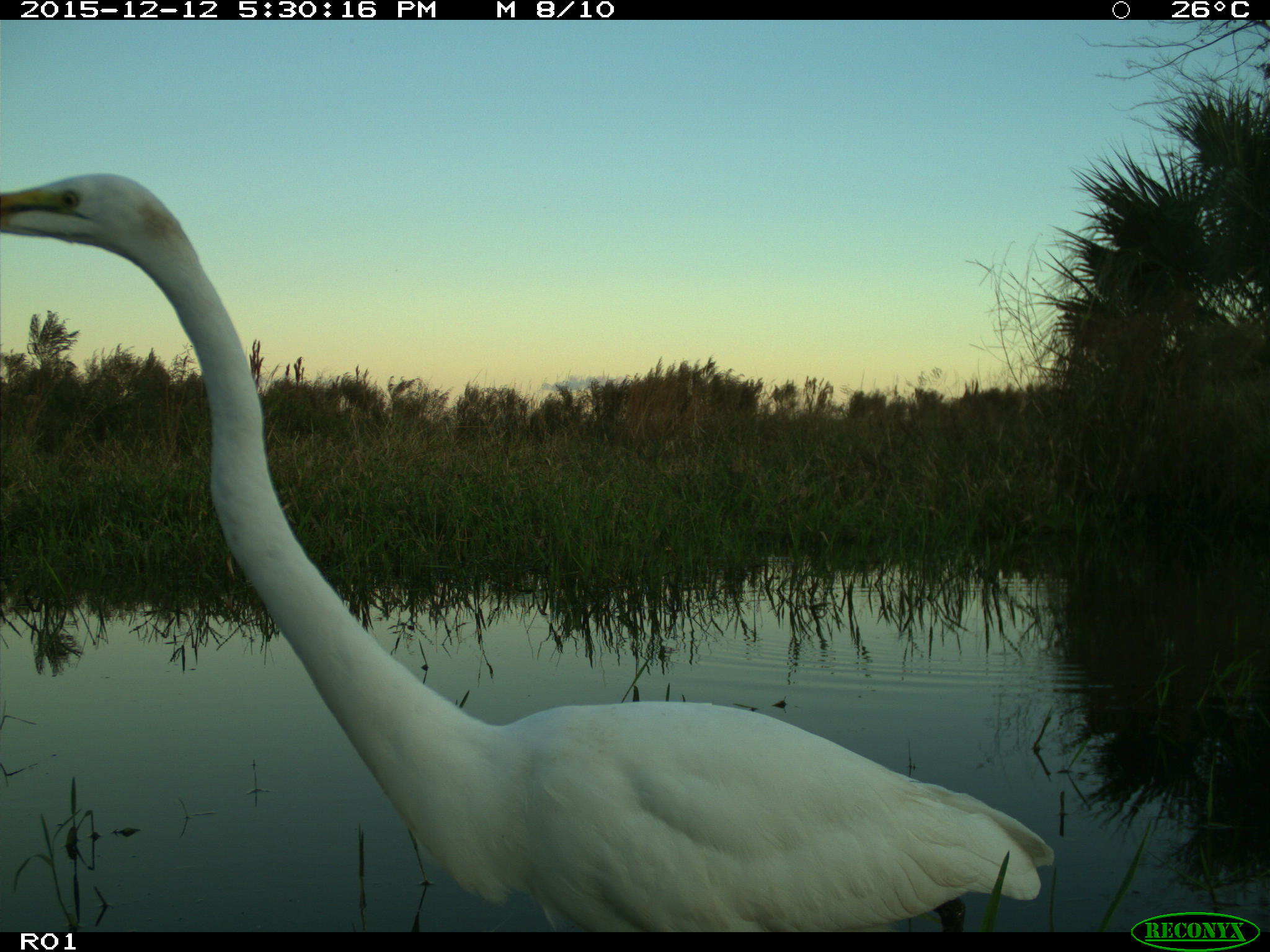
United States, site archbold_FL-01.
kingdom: Animalia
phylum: Chordata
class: Aves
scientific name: Aves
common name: birds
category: unidentified bird